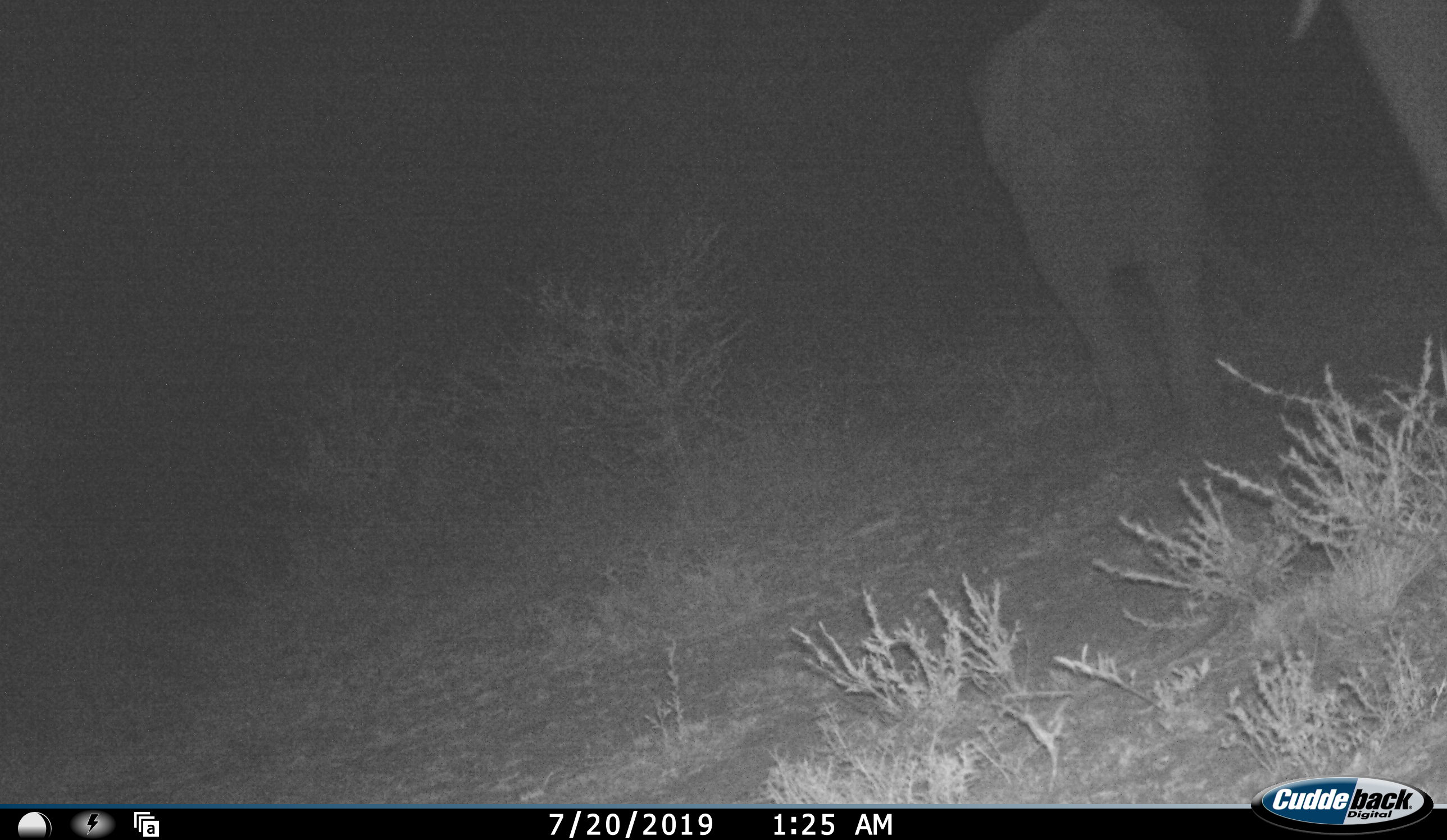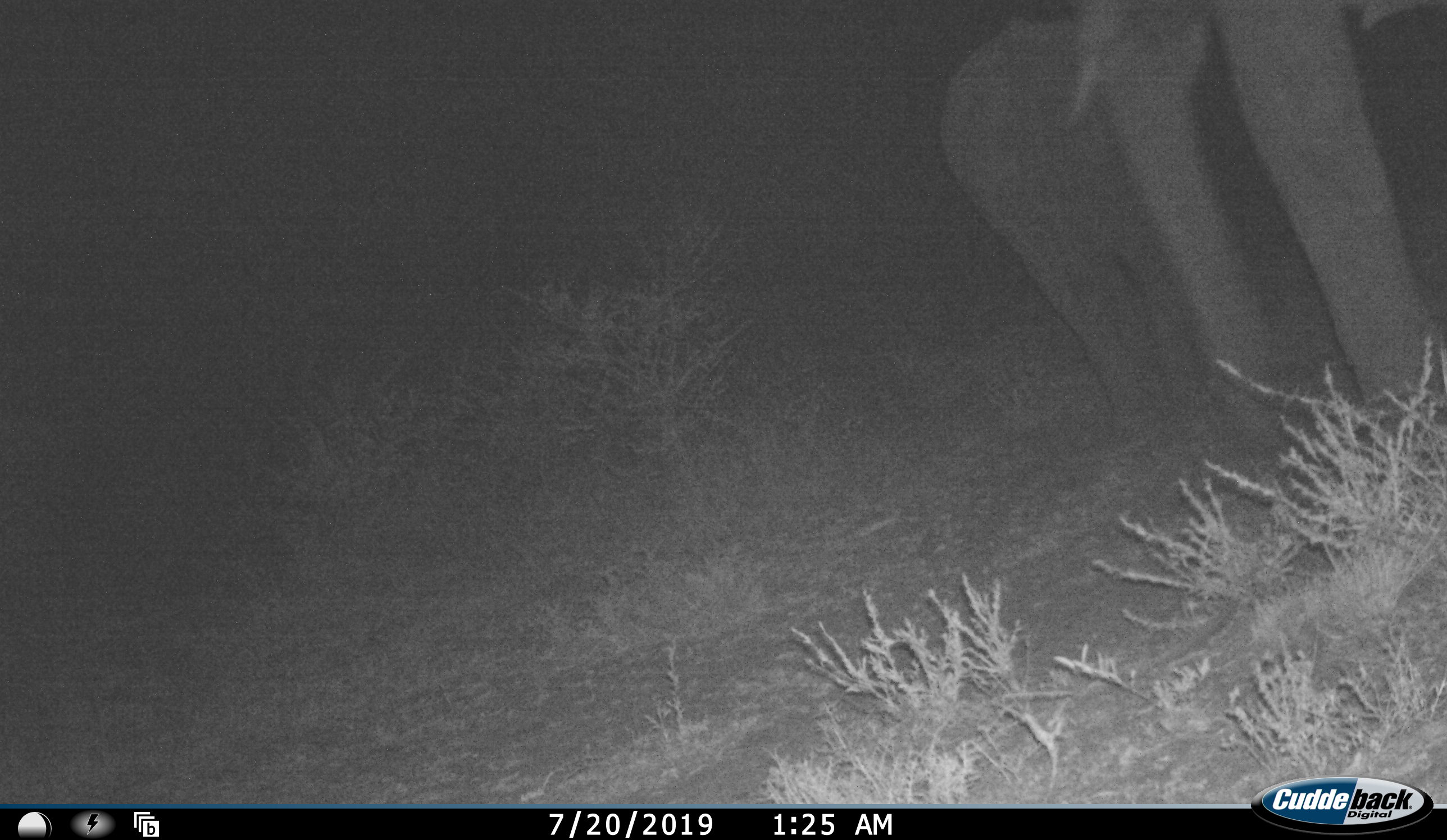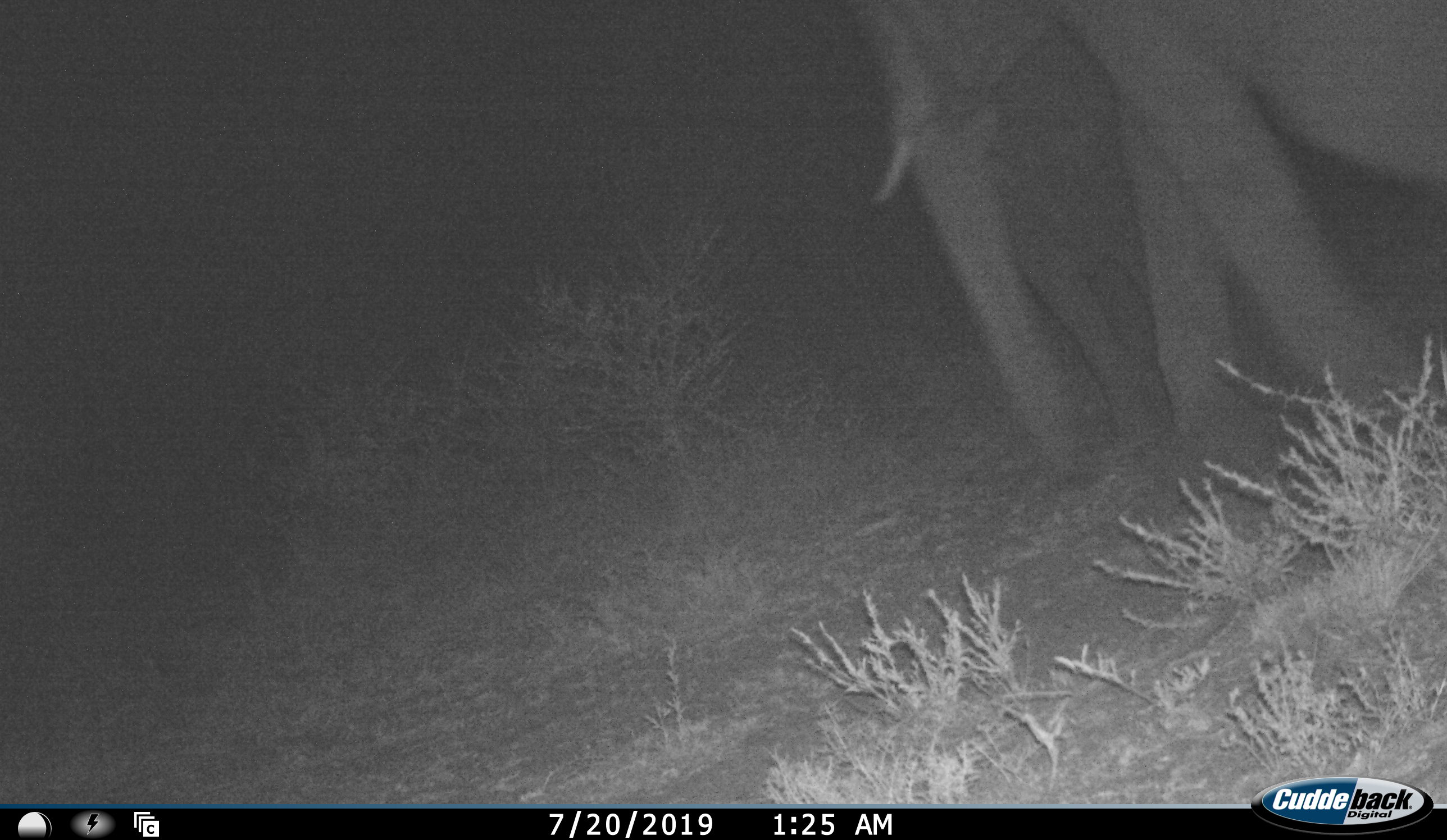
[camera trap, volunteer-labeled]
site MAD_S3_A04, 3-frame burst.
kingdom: Animalia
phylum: Chordata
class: Mammalia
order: Proboscidea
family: Elephantidae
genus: Loxodonta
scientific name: Loxodonta africana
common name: african bush elephant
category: elephant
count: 2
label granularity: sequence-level